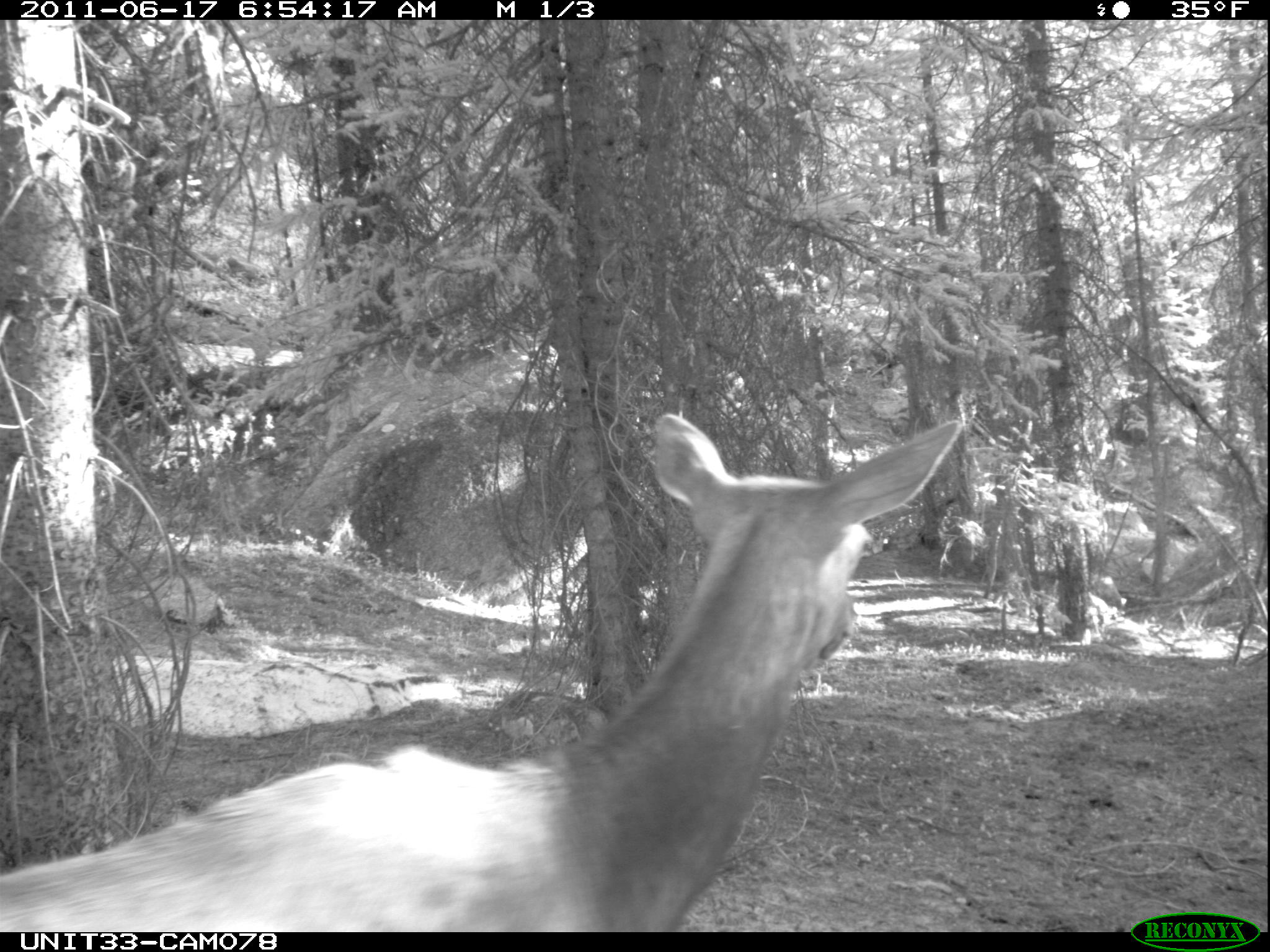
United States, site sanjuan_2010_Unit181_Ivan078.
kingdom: Animalia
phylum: Chordata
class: Mammalia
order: Artiodactyla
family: Cervidae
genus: Cervus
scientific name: Cervus elaphus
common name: red deer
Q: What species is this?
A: Cervus elaphus (red deer).